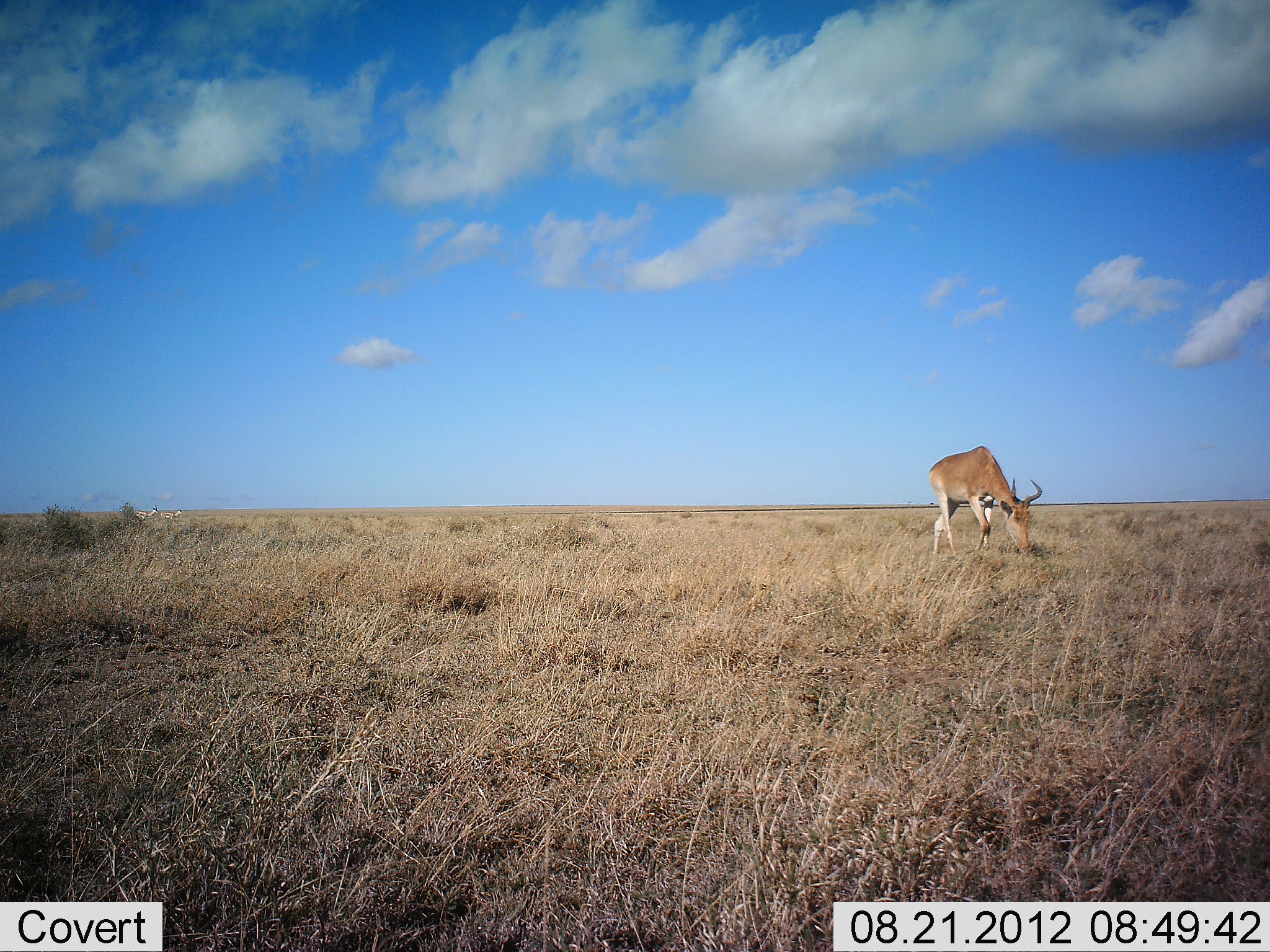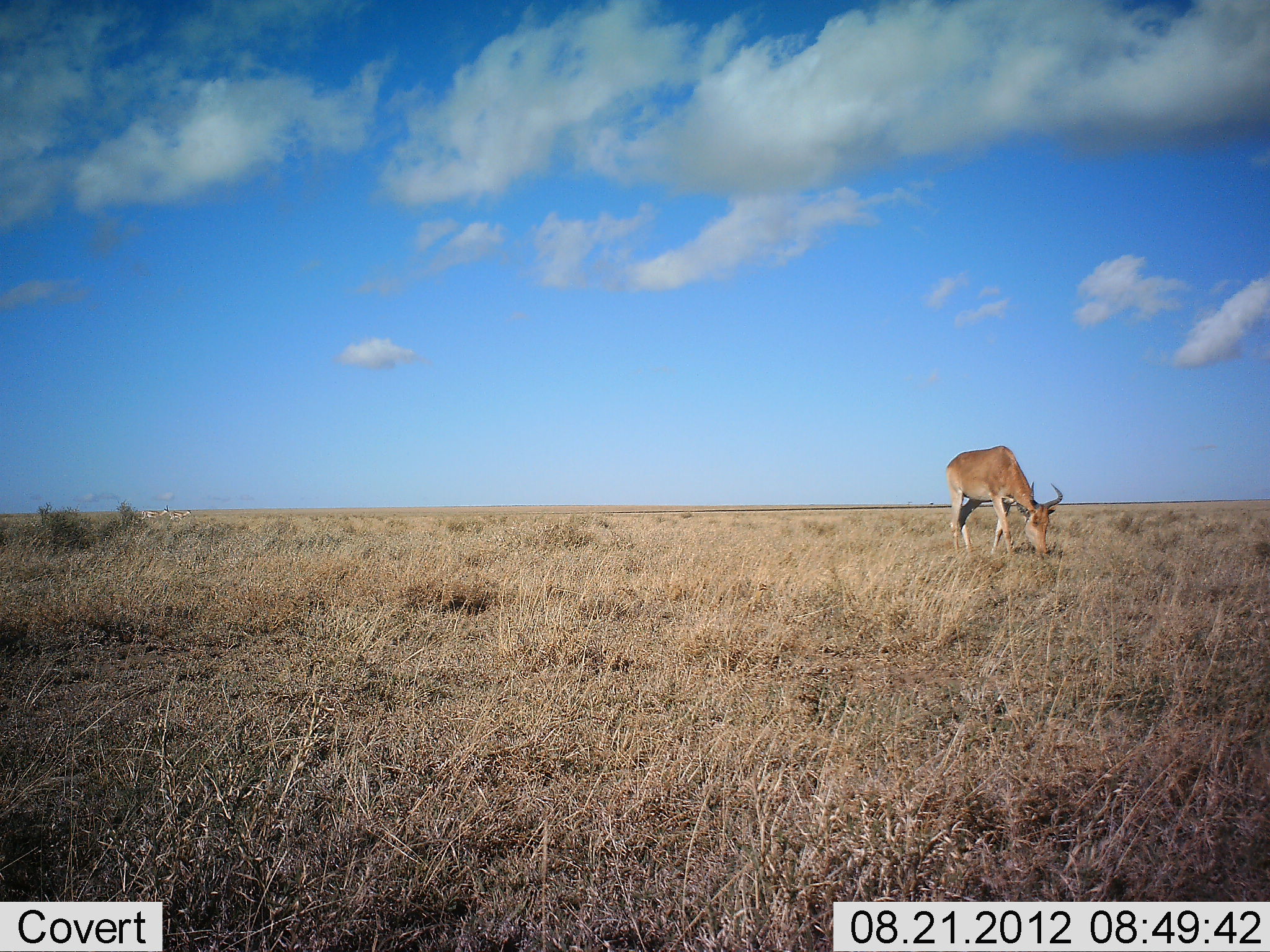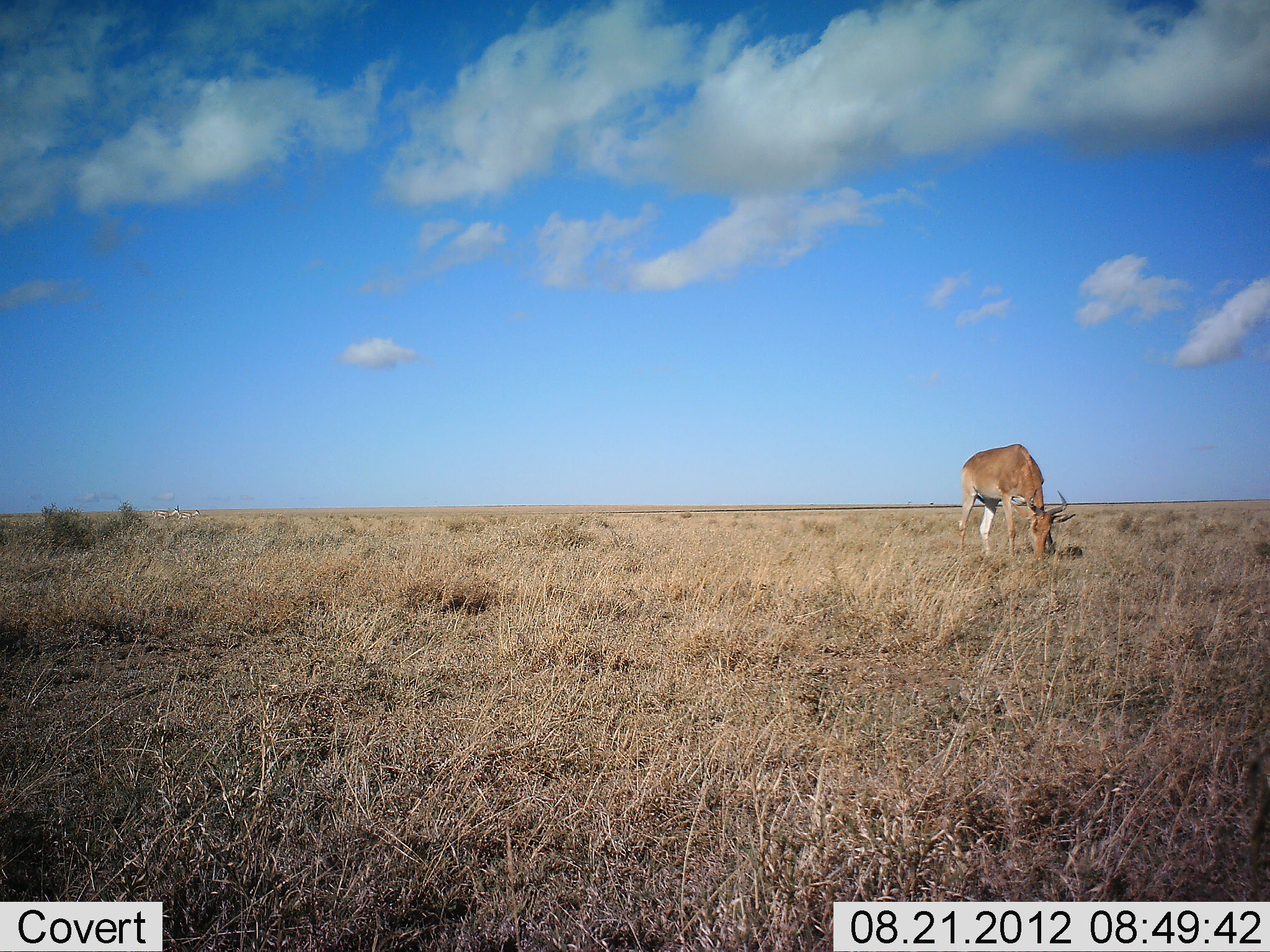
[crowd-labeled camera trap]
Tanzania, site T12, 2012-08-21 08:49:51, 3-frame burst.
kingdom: Animalia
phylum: Chordata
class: Mammalia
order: Artiodactyla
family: Bovidae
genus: Alcelaphus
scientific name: Alcelaphus buselaphus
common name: hartebeest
Hartebeest (Alcelaphus buselaphus), count 1. Behavior (volunteer vote fractions): standing 50%, resting 0%, moving 0%, interacting 0%. Young present (vote fraction): 0%. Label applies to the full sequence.